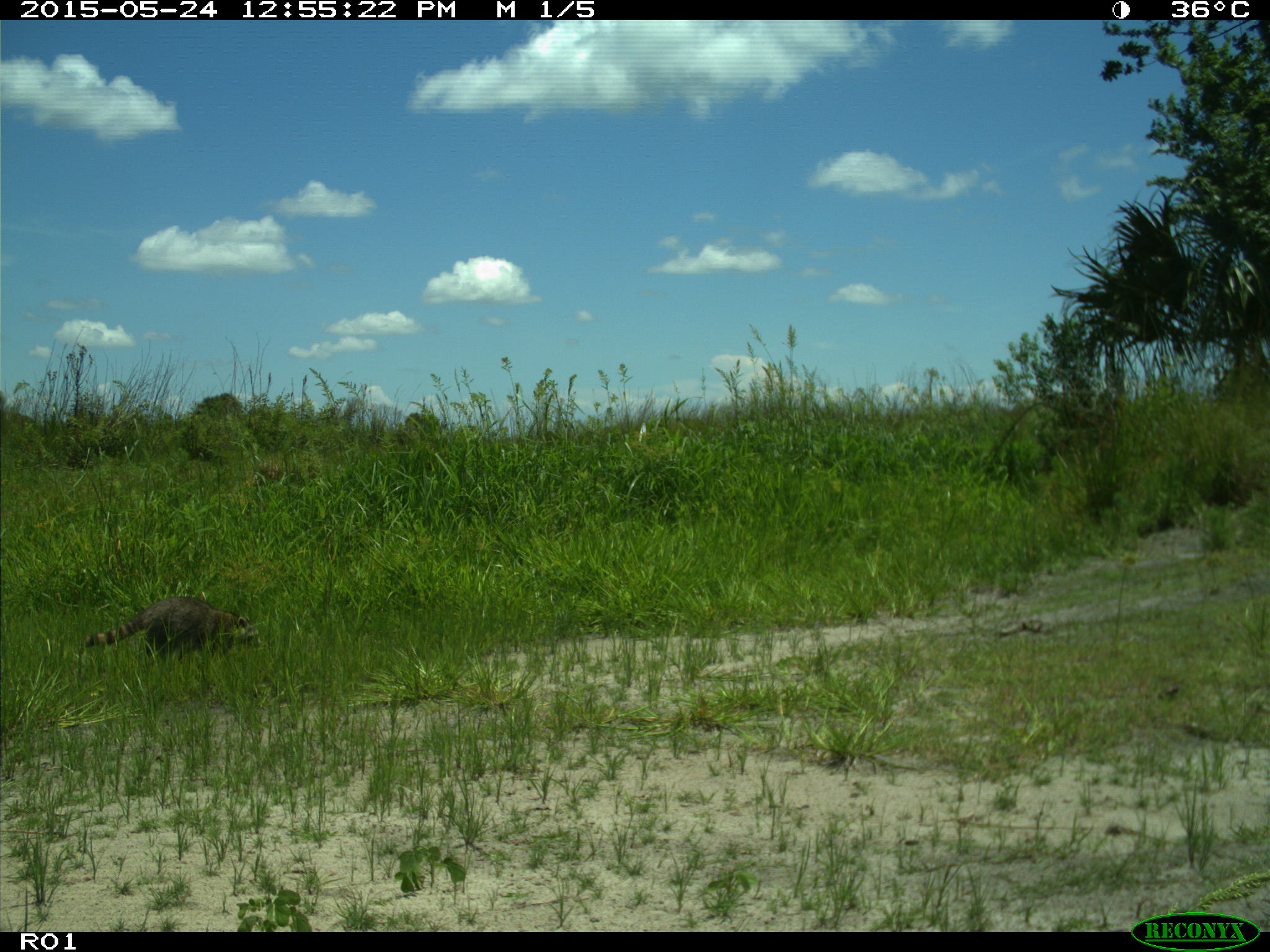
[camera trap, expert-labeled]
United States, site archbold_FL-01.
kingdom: Animalia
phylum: Chordata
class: Mammalia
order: Carnivora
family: Procyonidae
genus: Procyon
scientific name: Procyon lotor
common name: common raccoon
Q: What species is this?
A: Procyon lotor (common raccoon).